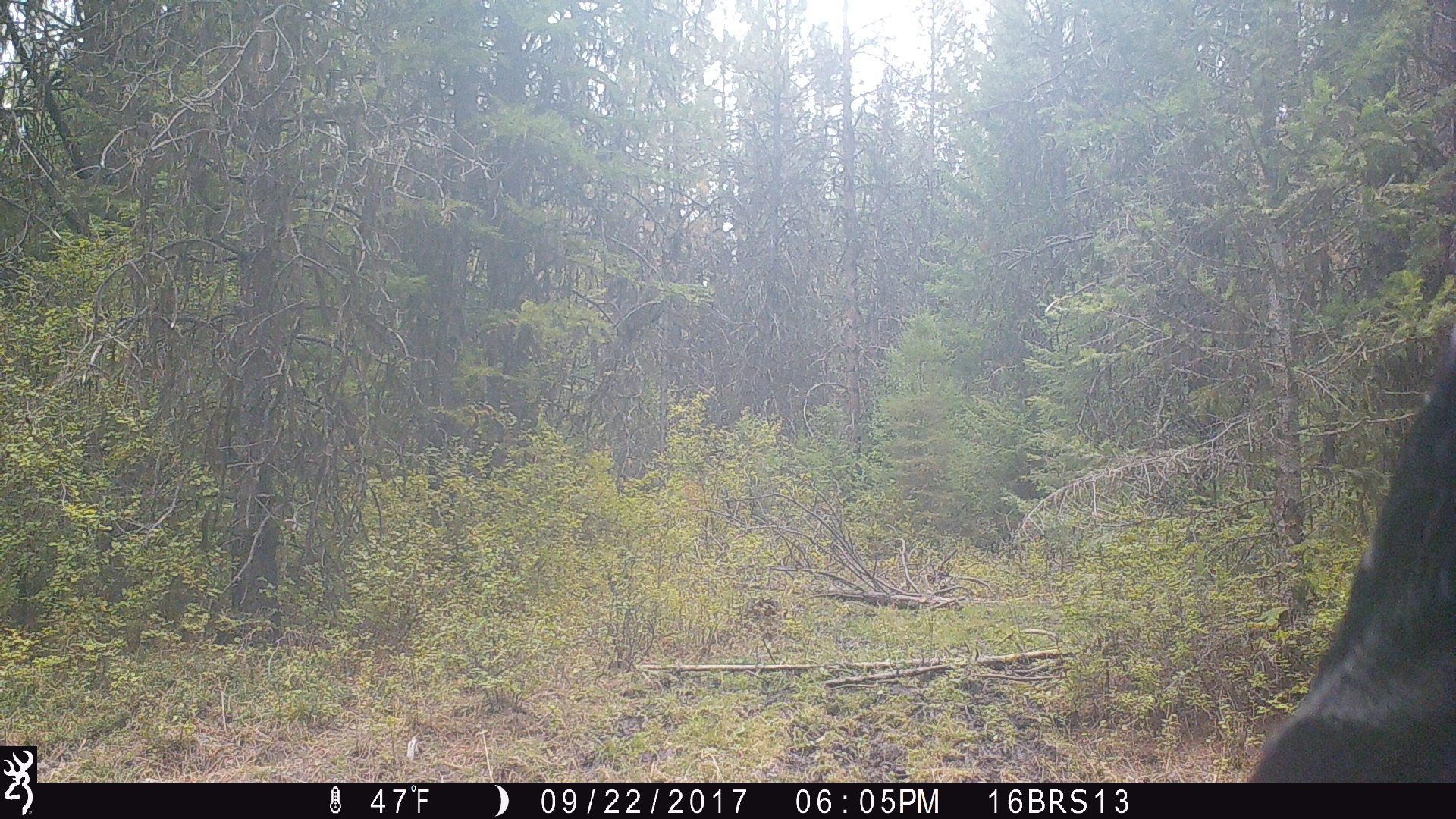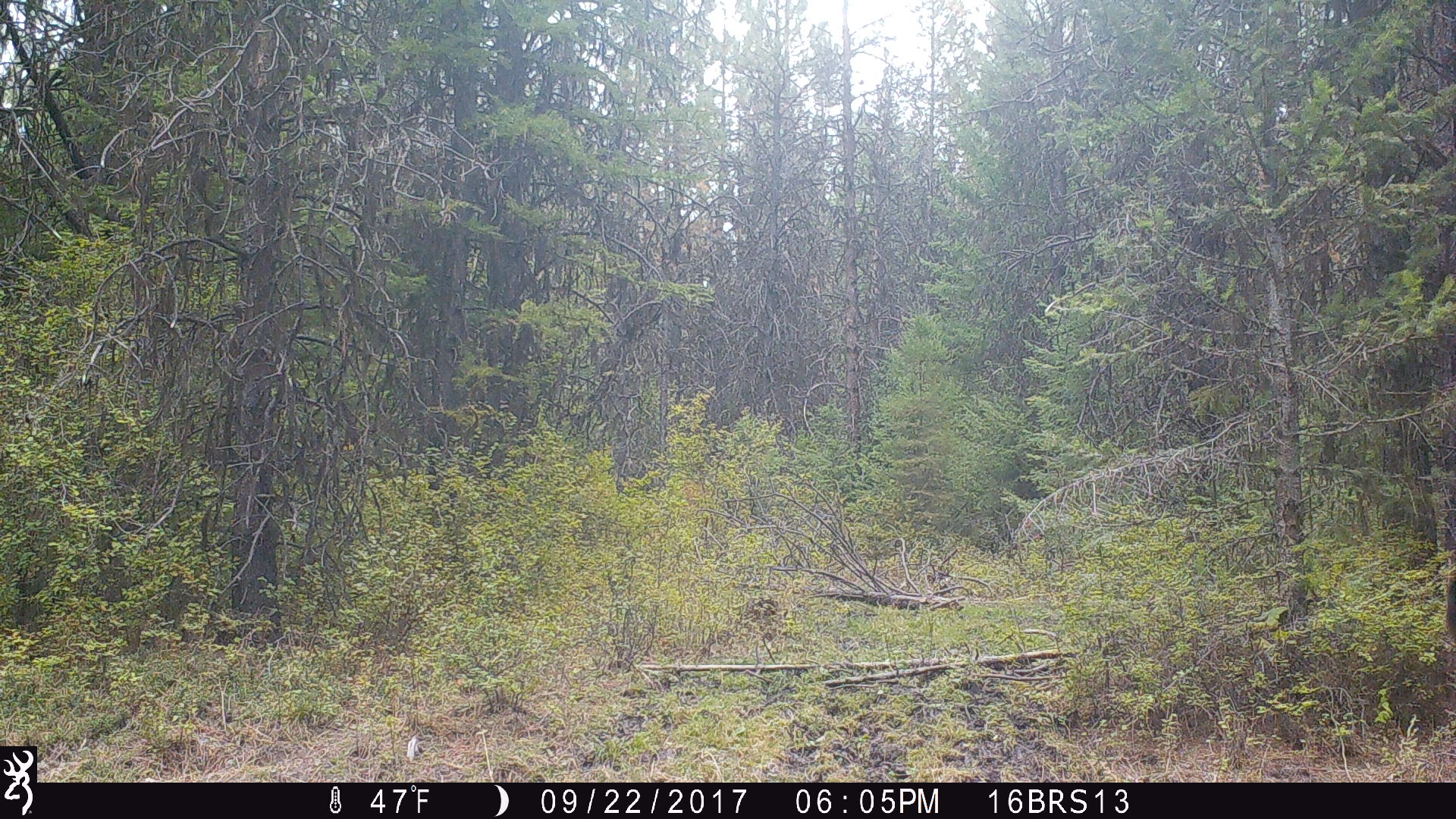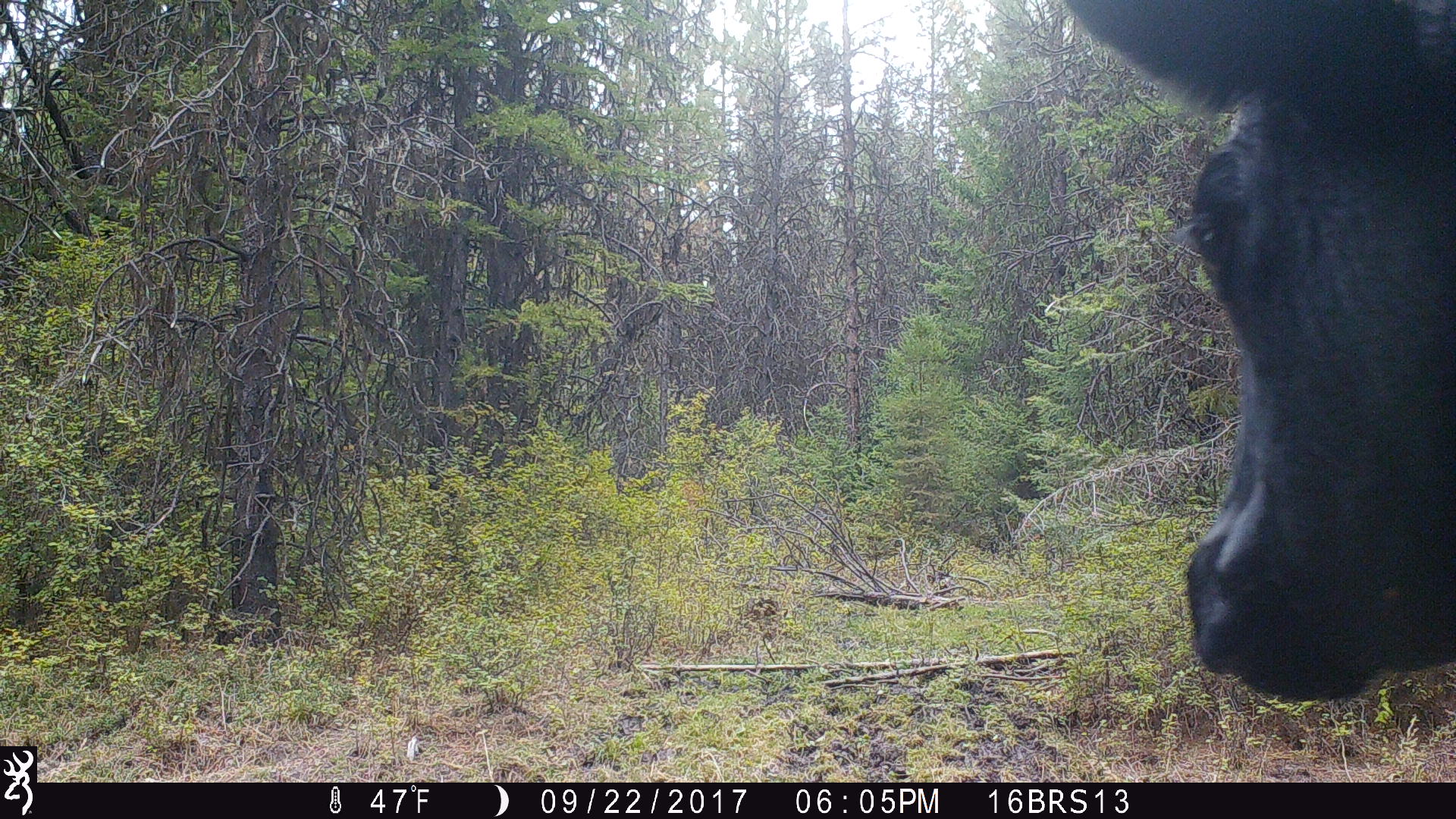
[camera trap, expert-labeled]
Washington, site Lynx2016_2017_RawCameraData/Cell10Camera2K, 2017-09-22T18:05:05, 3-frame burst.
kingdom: Animalia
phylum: Chordata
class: Mammalia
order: Artiodactyla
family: Bovidae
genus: Bos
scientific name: Bos taurus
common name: domestic cattle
Domestic cattle (Bos taurus). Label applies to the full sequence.